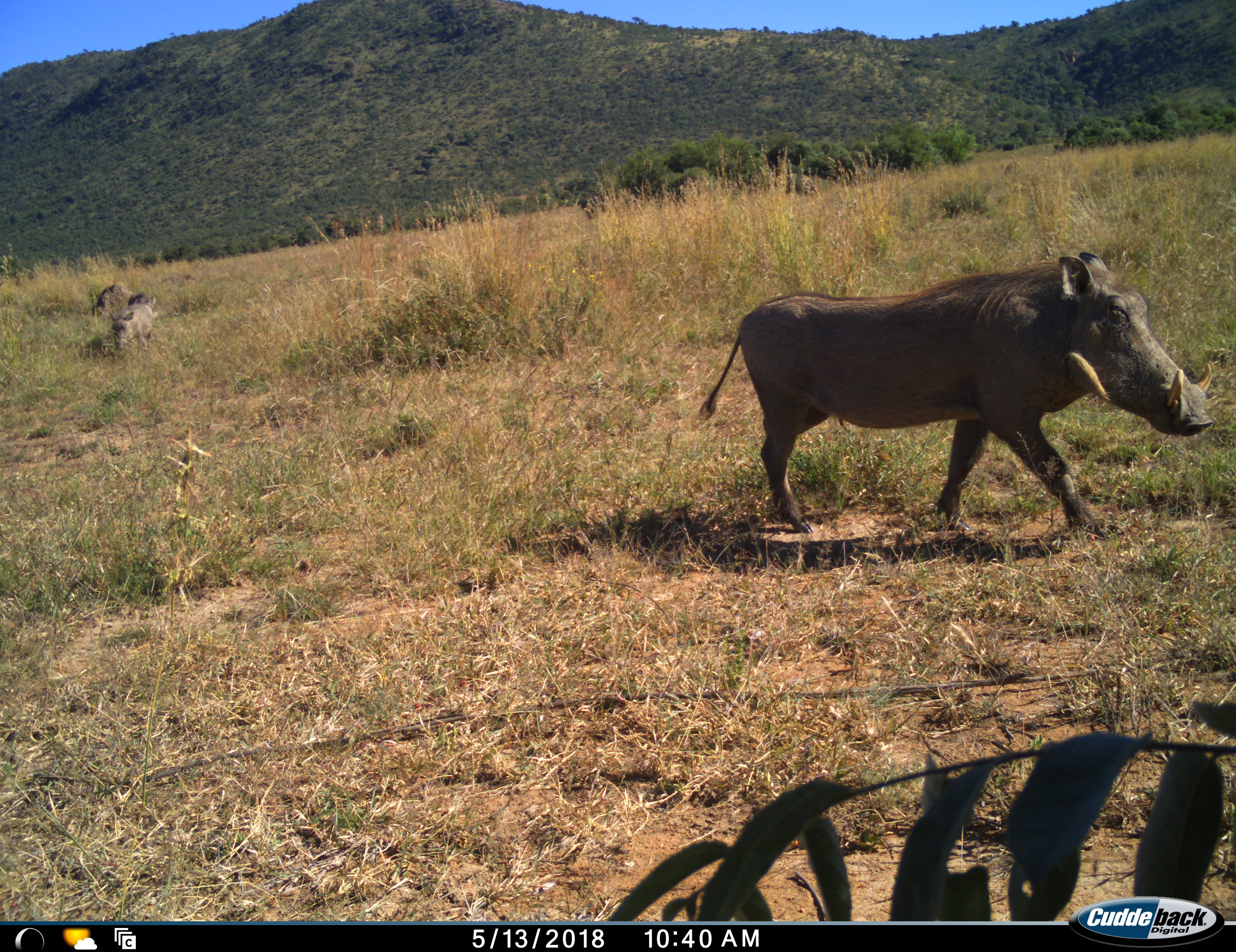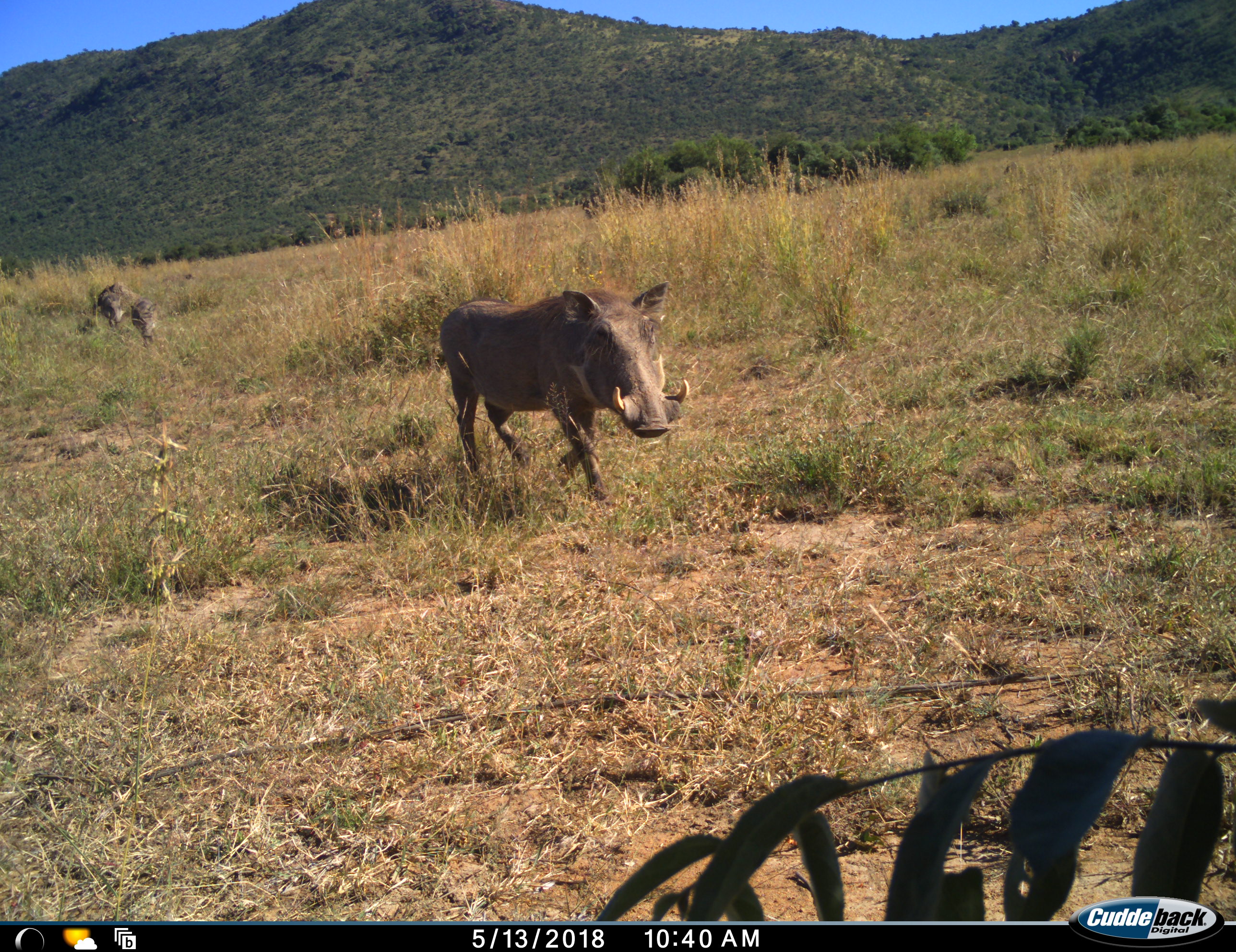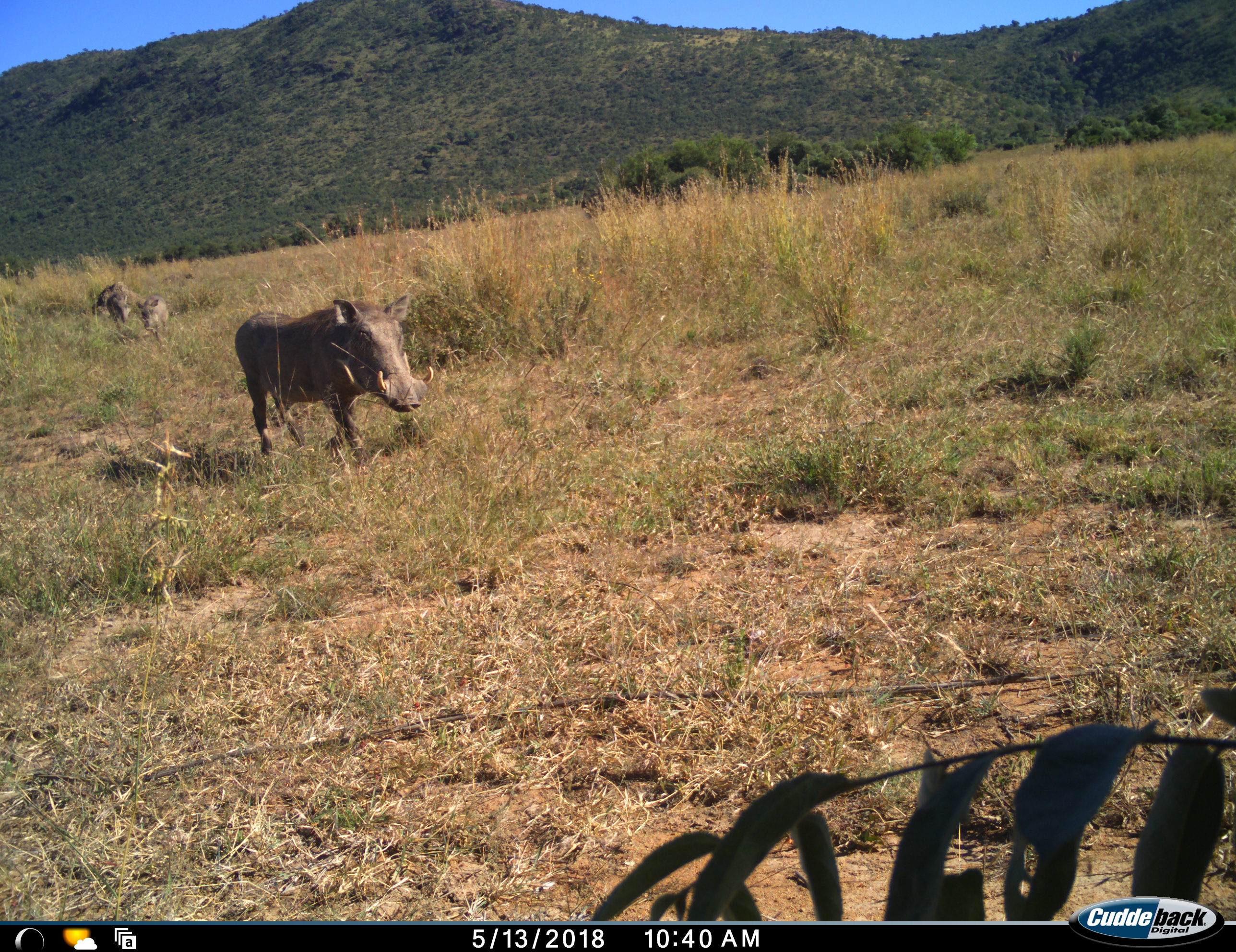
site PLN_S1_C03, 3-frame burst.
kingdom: Animalia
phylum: Chordata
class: Mammalia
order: Artiodactyla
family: Suidae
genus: Phacochoerus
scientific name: Phacochoerus africanus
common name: warthog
Warthog (Phacochoerus africanus), count 3. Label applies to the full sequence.